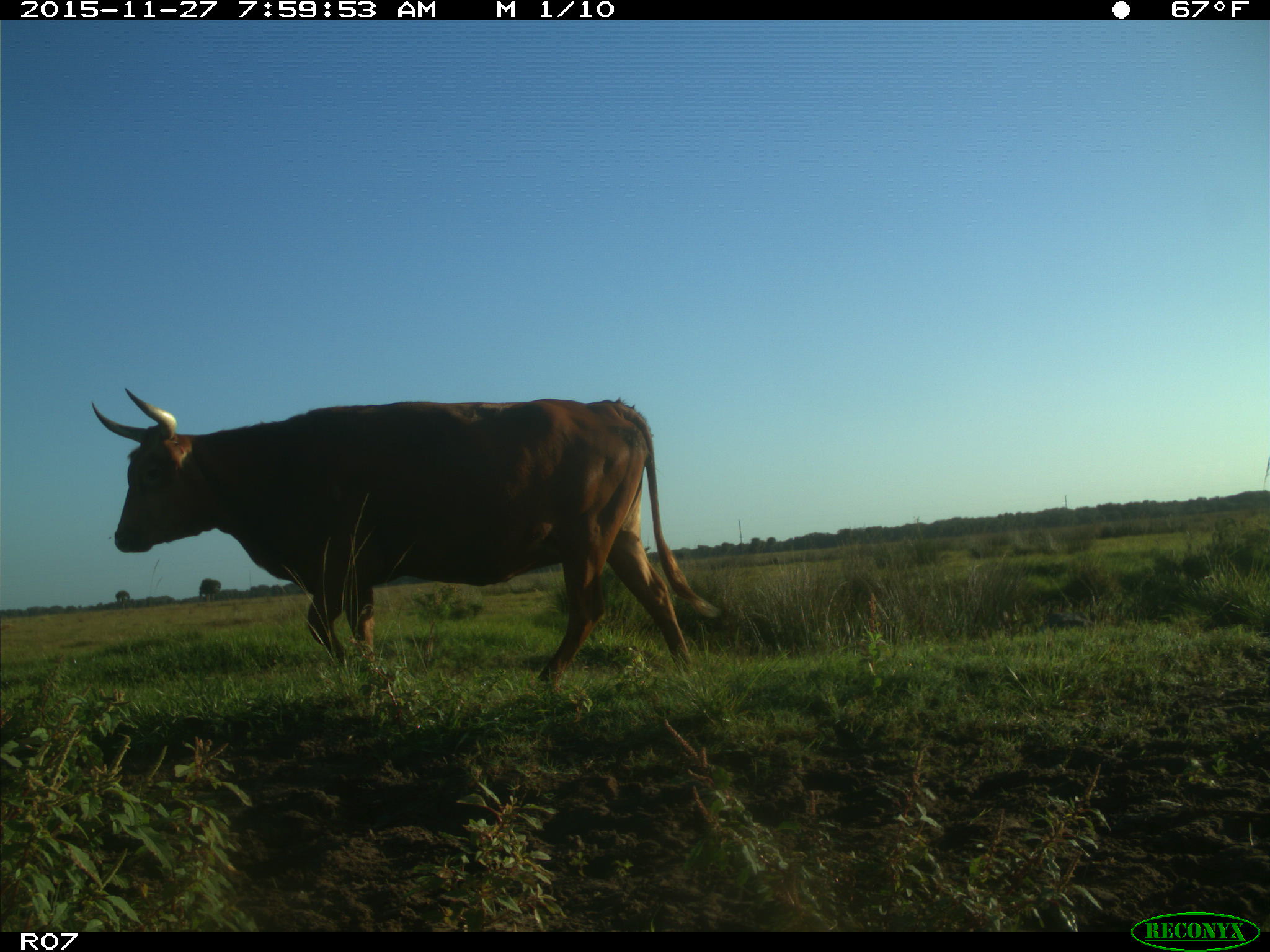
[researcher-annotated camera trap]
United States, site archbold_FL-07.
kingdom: Animalia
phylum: Chordata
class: Mammalia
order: Artiodactyla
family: Bovidae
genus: Bos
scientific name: Bos taurus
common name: domestic cow